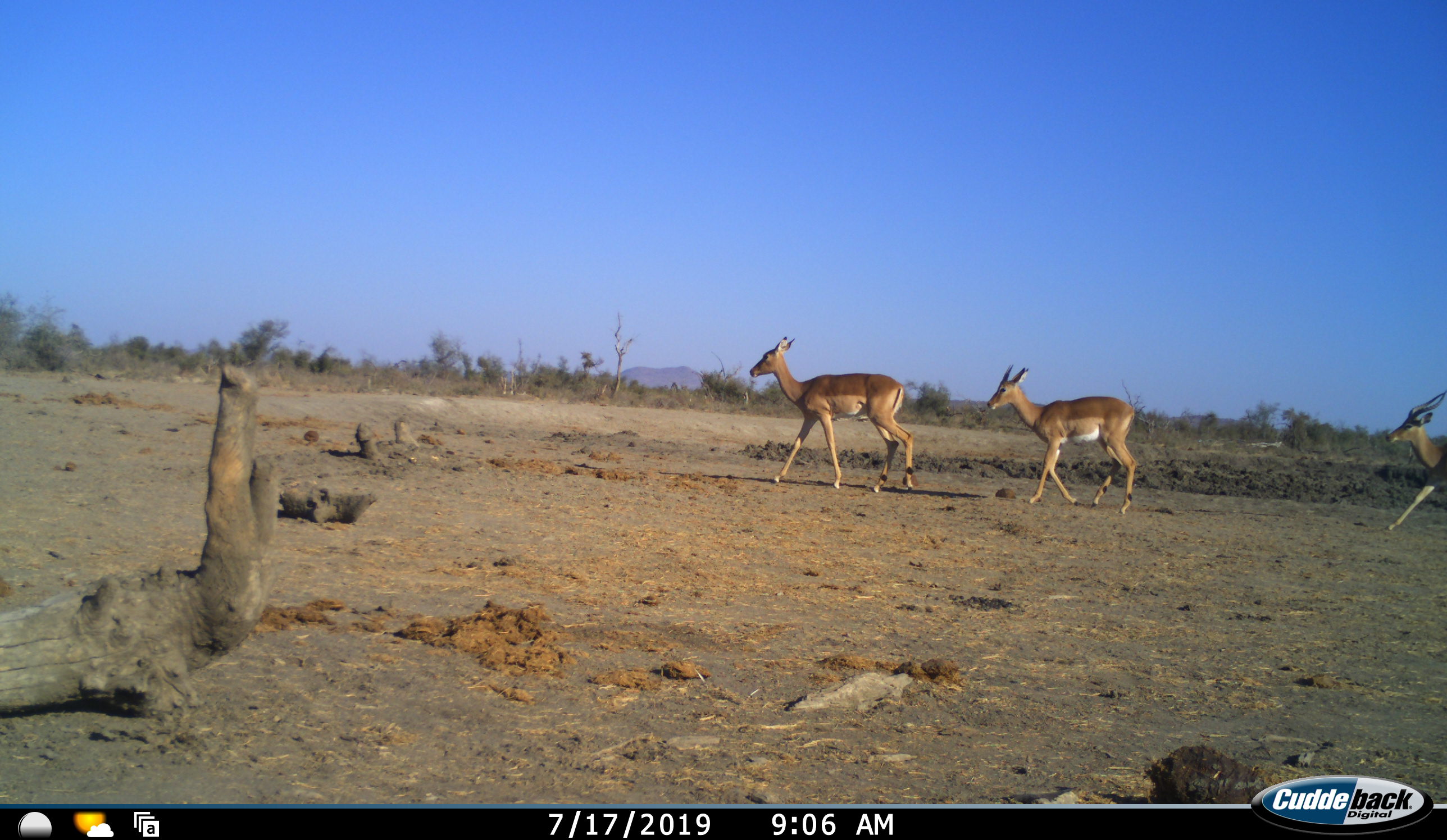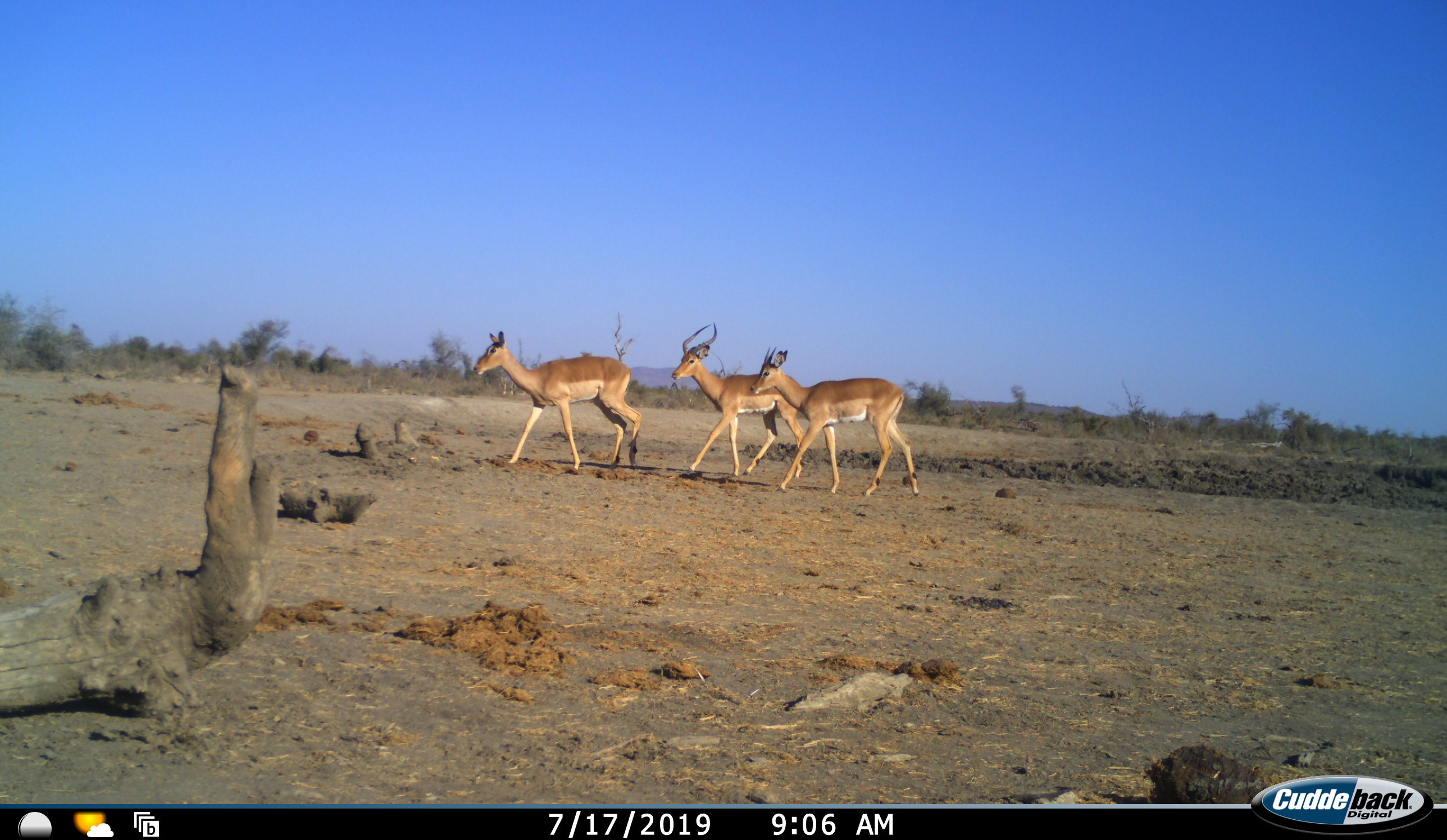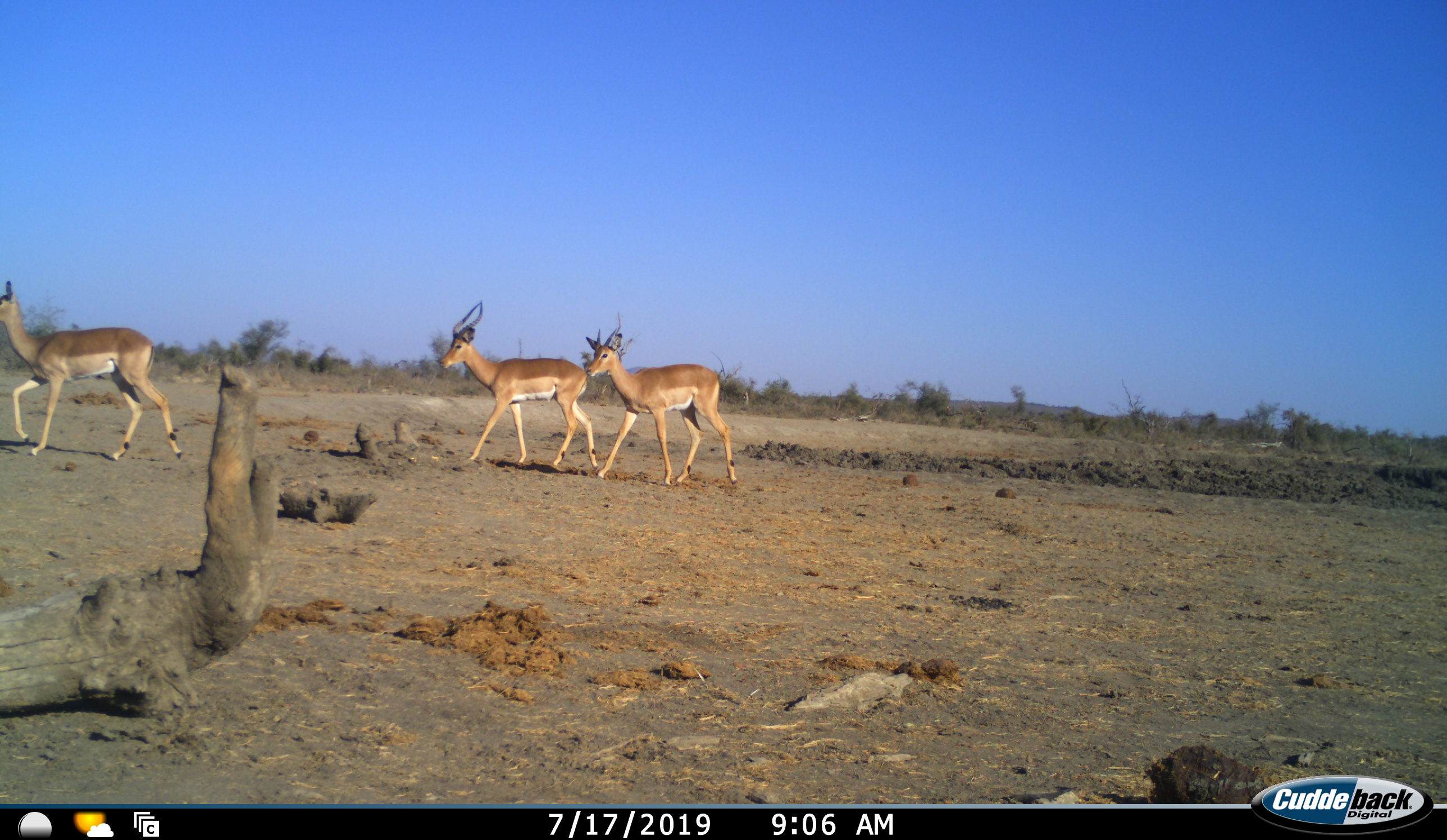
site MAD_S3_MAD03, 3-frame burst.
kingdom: Animalia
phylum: Chordata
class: Mammalia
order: Artiodactyla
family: Bovidae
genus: Aepyceros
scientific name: Aepyceros melampus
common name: impala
Impala (Aepyceros melampus), count 3. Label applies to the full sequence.